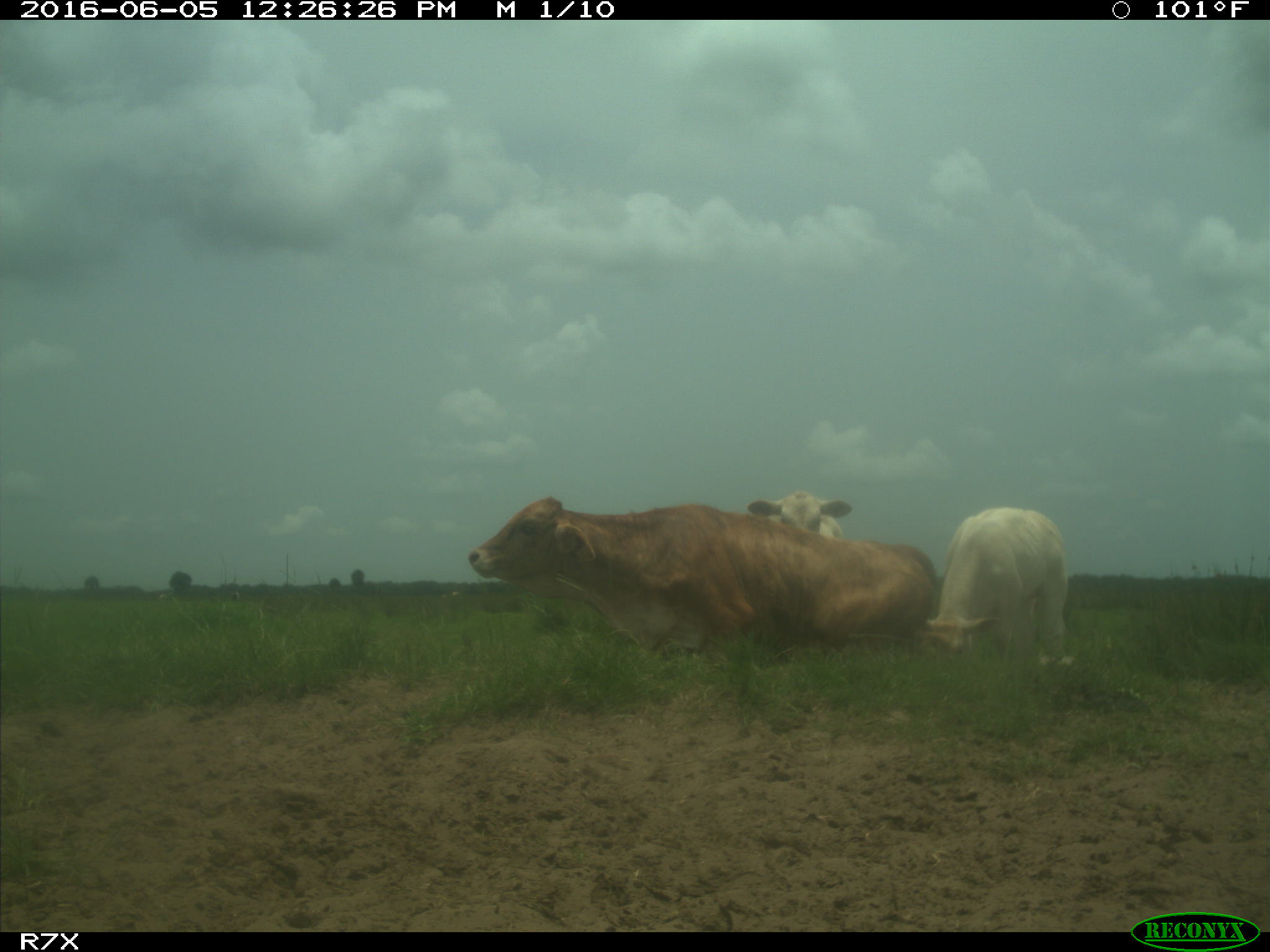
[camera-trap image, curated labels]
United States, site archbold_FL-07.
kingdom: Animalia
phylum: Chordata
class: Mammalia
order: Artiodactyla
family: Bovidae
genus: Bos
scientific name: Bos taurus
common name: domestic cow